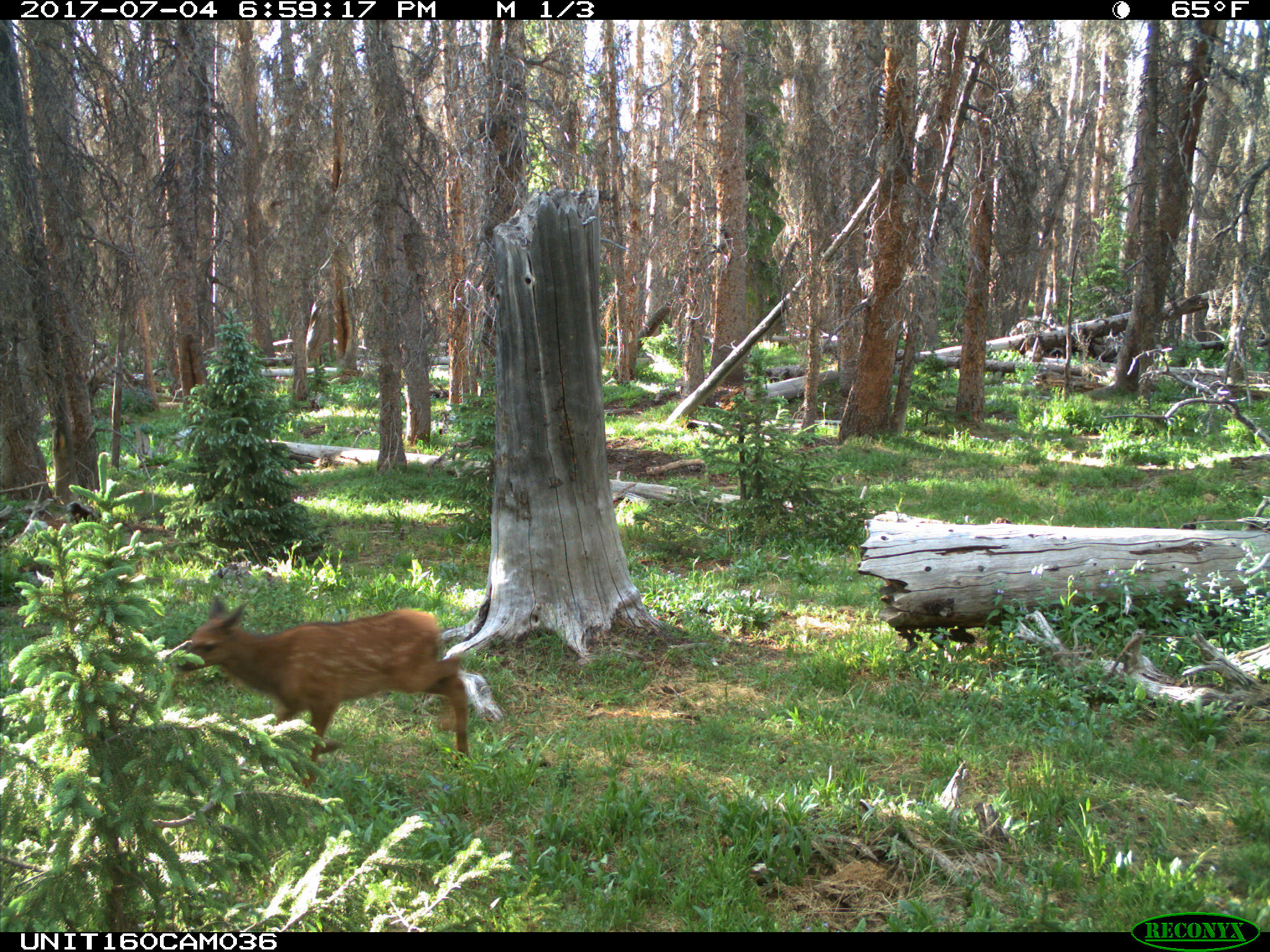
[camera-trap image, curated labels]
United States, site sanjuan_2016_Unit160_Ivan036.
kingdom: Animalia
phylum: Chordata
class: Mammalia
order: Artiodactyla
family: Cervidae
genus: Cervus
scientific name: Cervus elaphus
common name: red deer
Cervus elaphus (red deer).